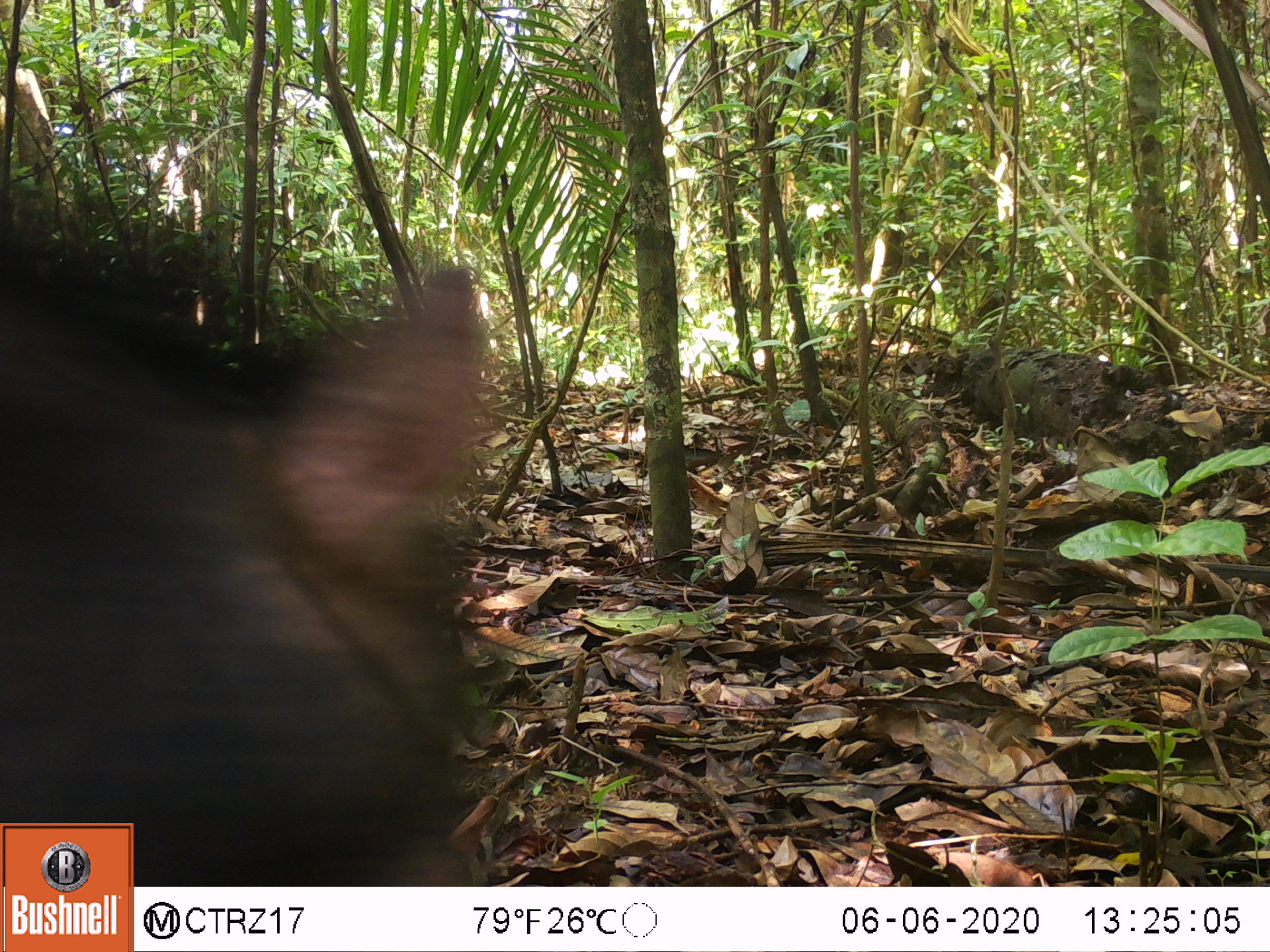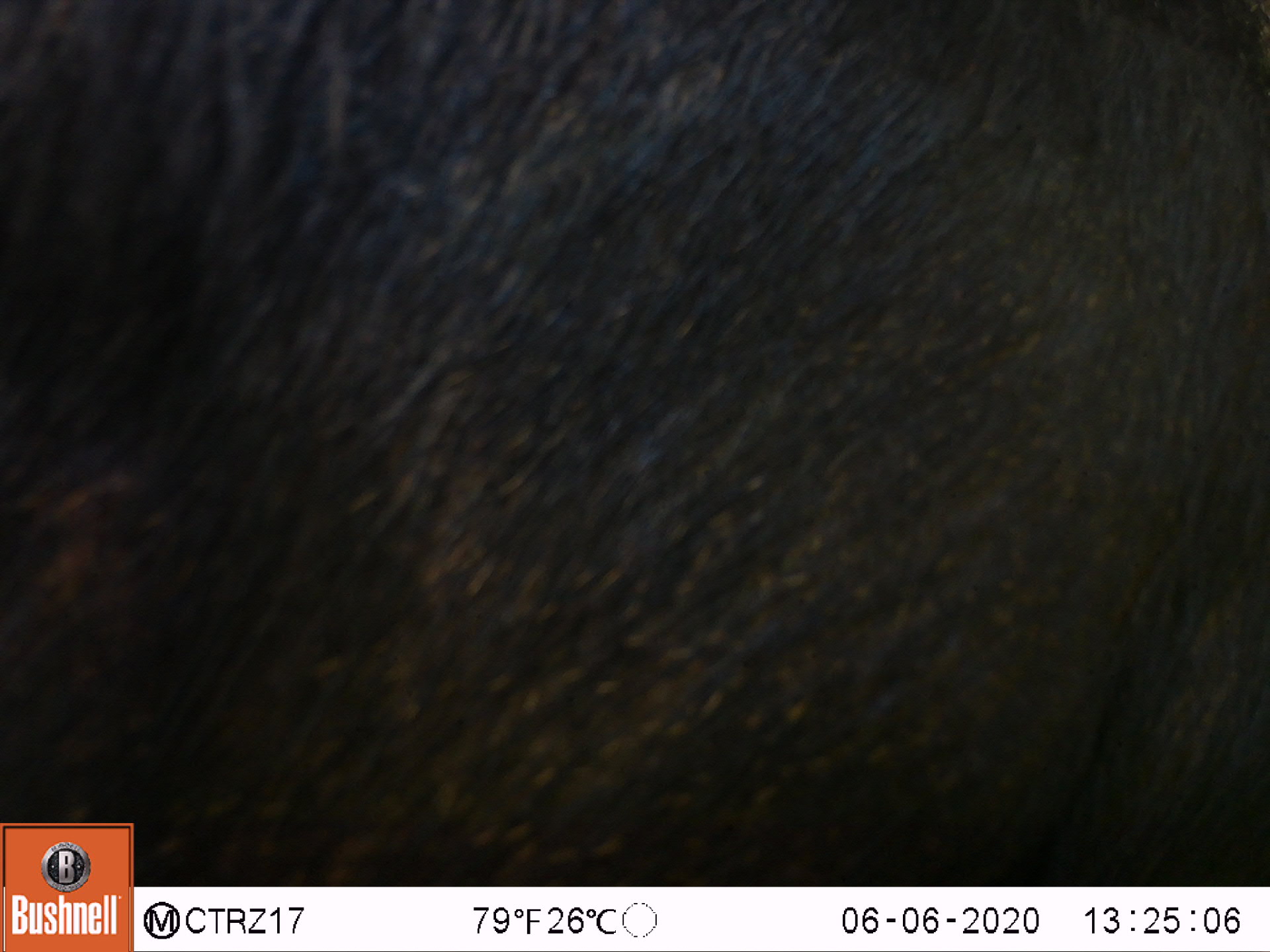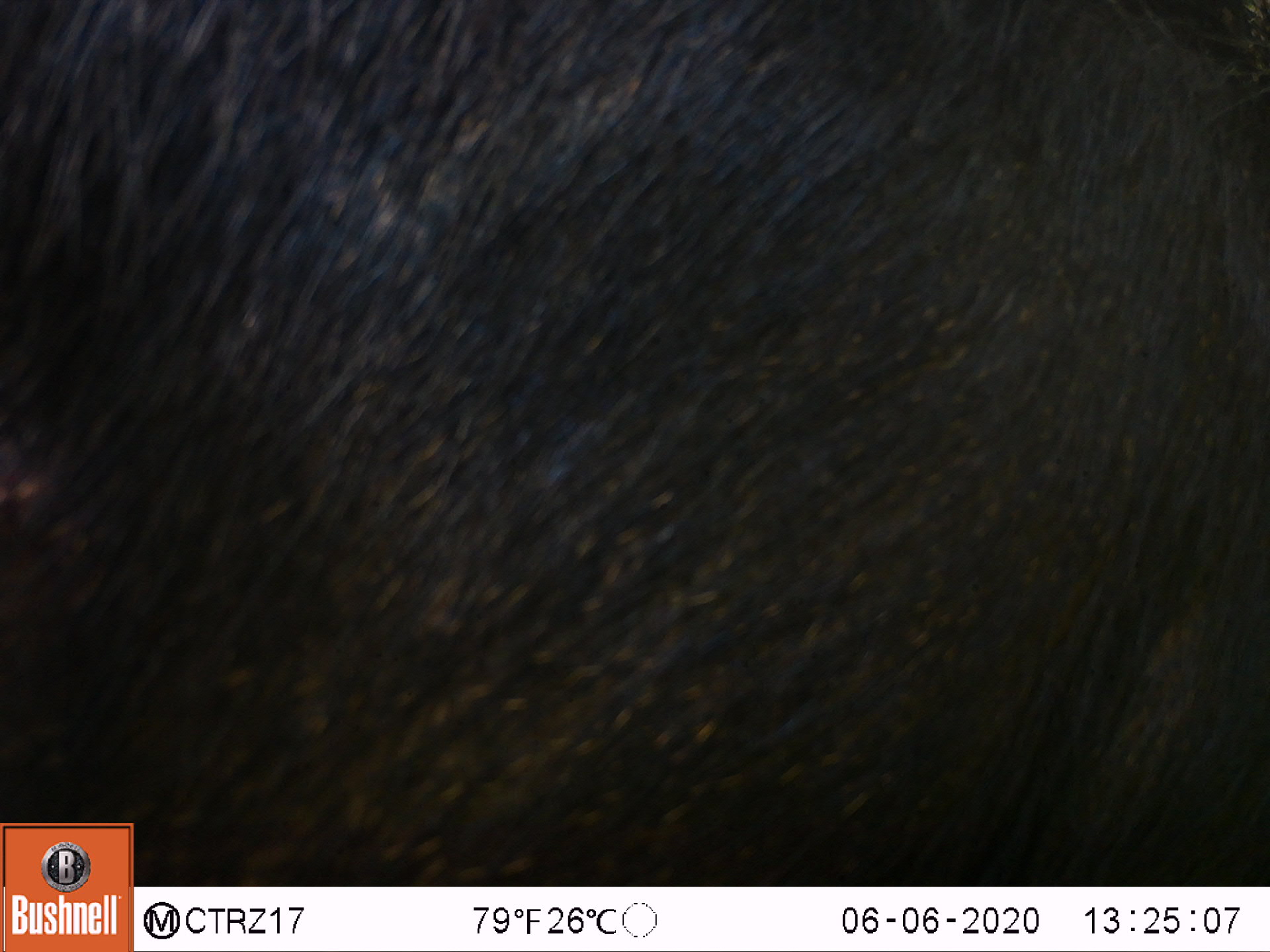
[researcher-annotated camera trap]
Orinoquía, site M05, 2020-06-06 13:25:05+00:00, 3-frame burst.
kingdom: Animalia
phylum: Chordata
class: Mammalia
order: Artiodactyla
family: Tayassuidae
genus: Tayassu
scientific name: Tayassu pecari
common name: white-lipped peccary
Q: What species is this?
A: White-lipped peccary (Tayassu pecari).